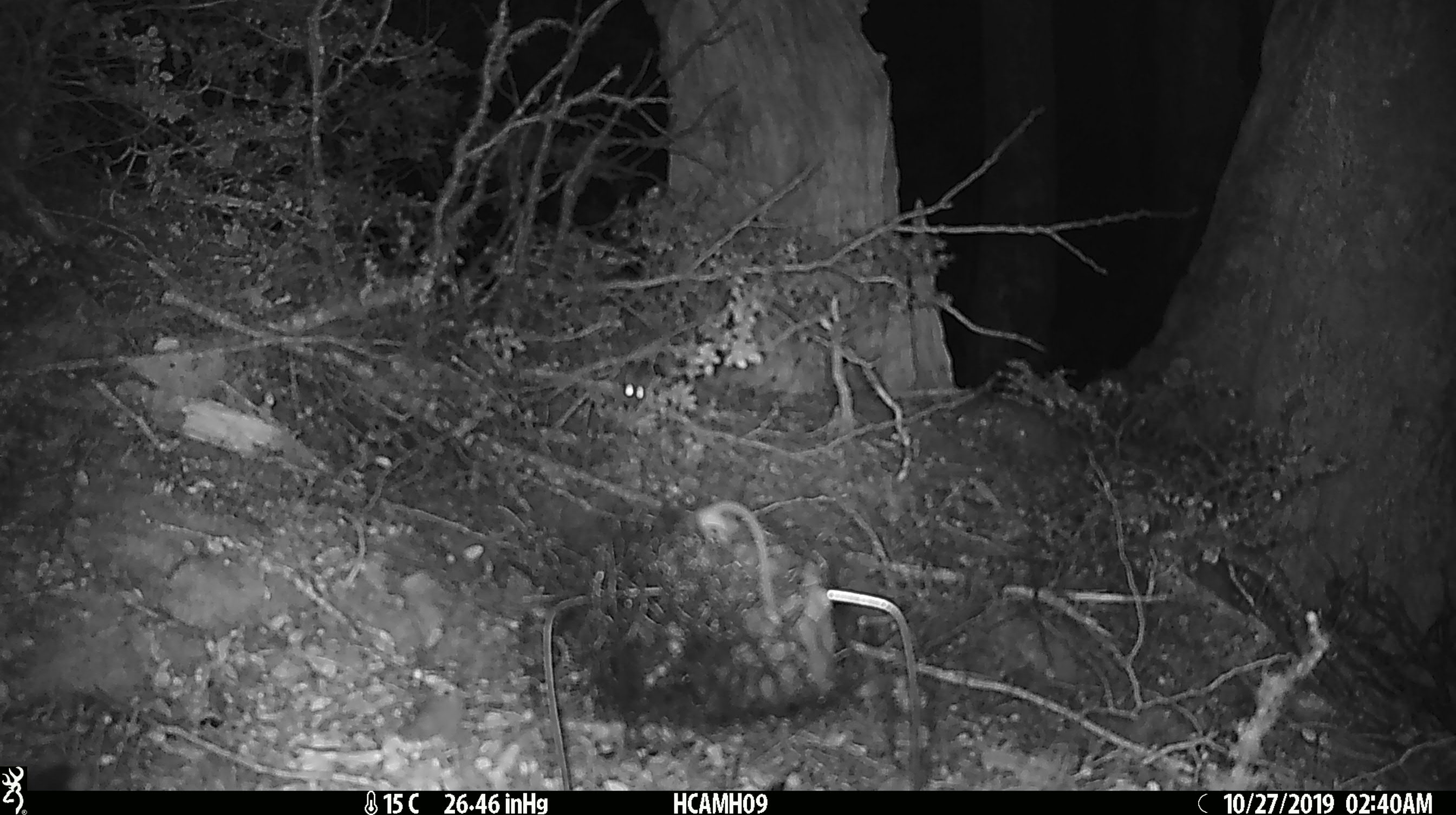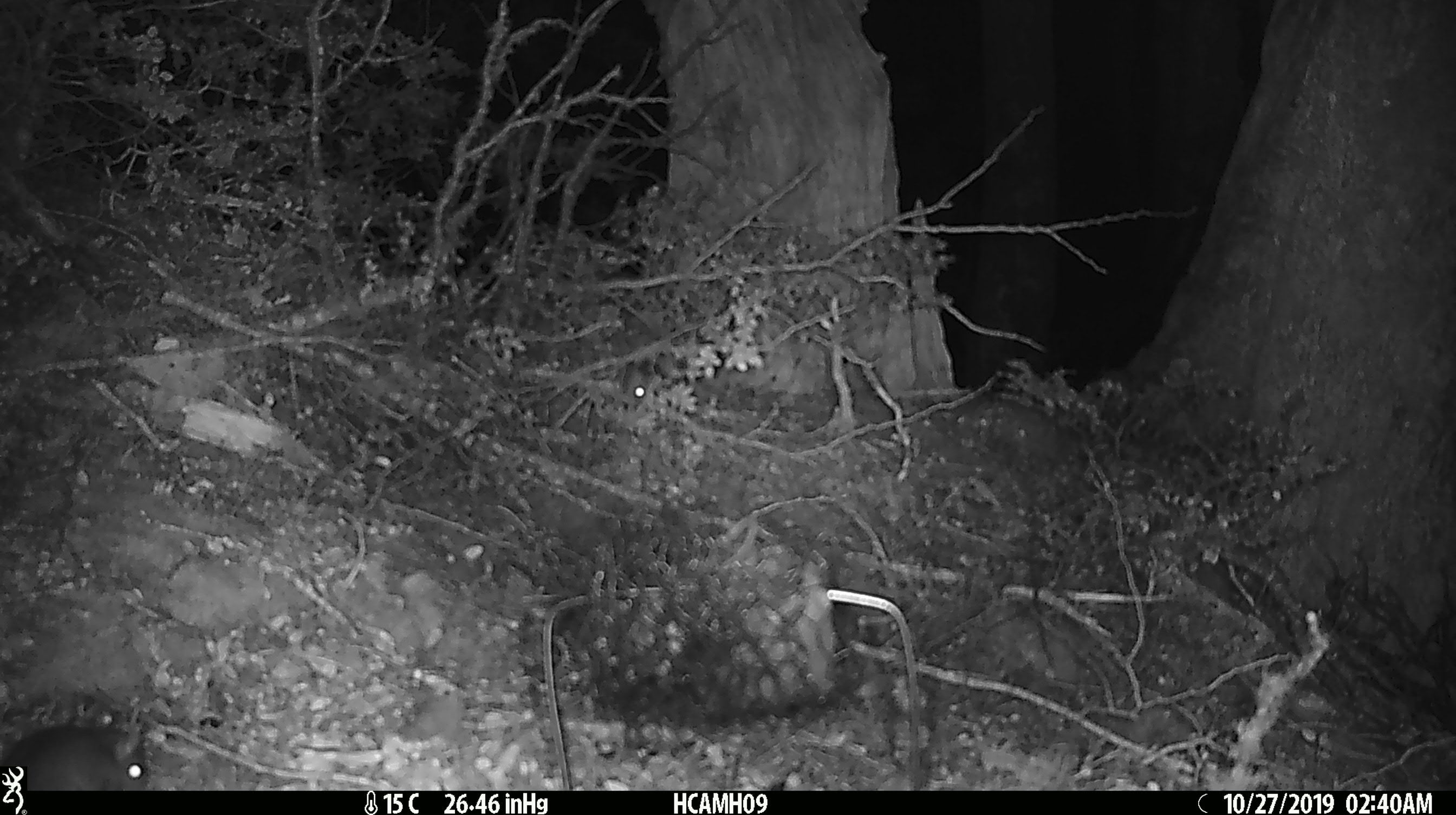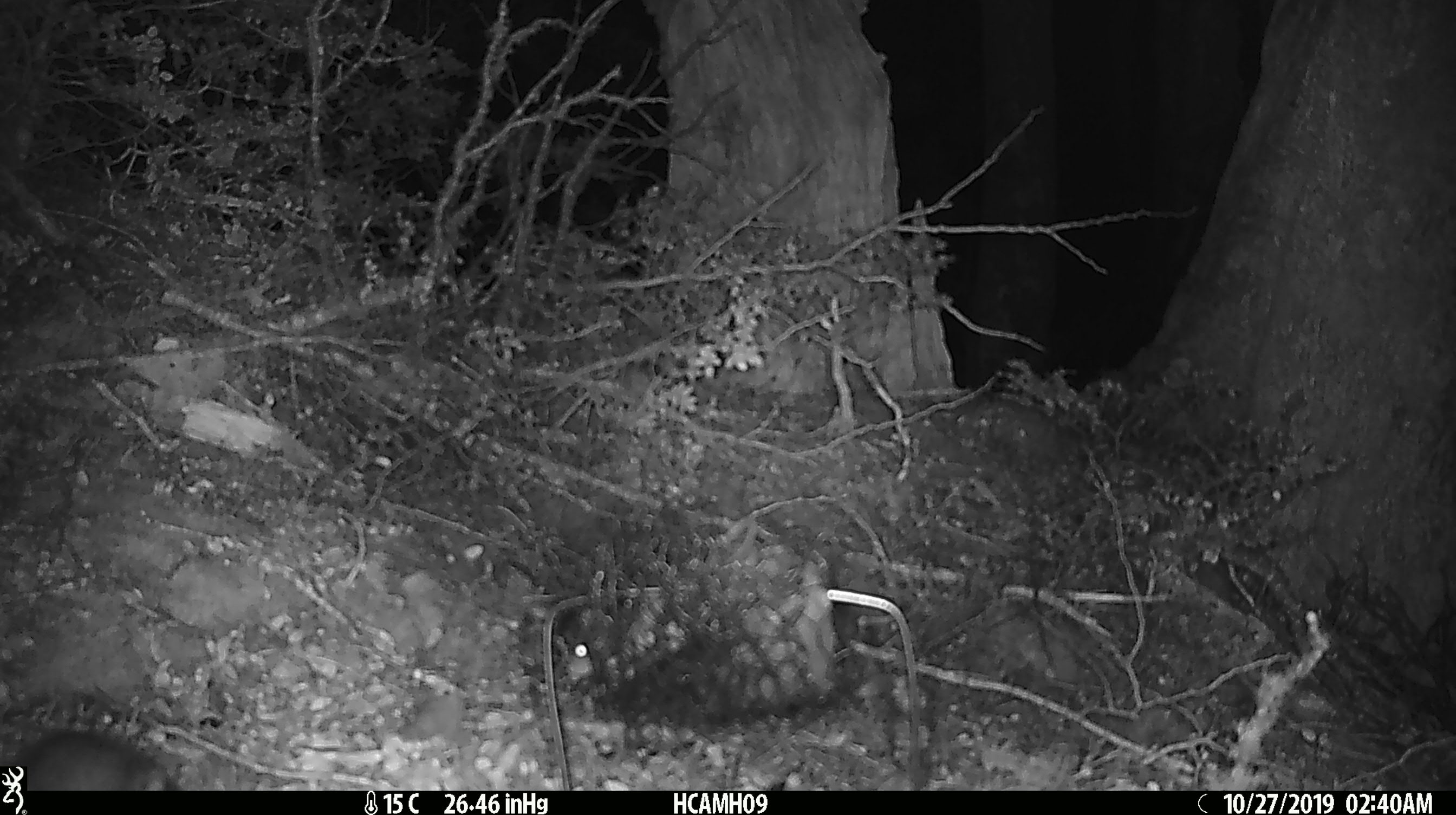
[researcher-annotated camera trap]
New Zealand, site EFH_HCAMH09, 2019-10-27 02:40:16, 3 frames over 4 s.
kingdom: Animalia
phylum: Chordata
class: Mammalia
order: Rodentia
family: Muridae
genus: Mus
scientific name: Mus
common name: mouse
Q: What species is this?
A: Mouse (Mus).